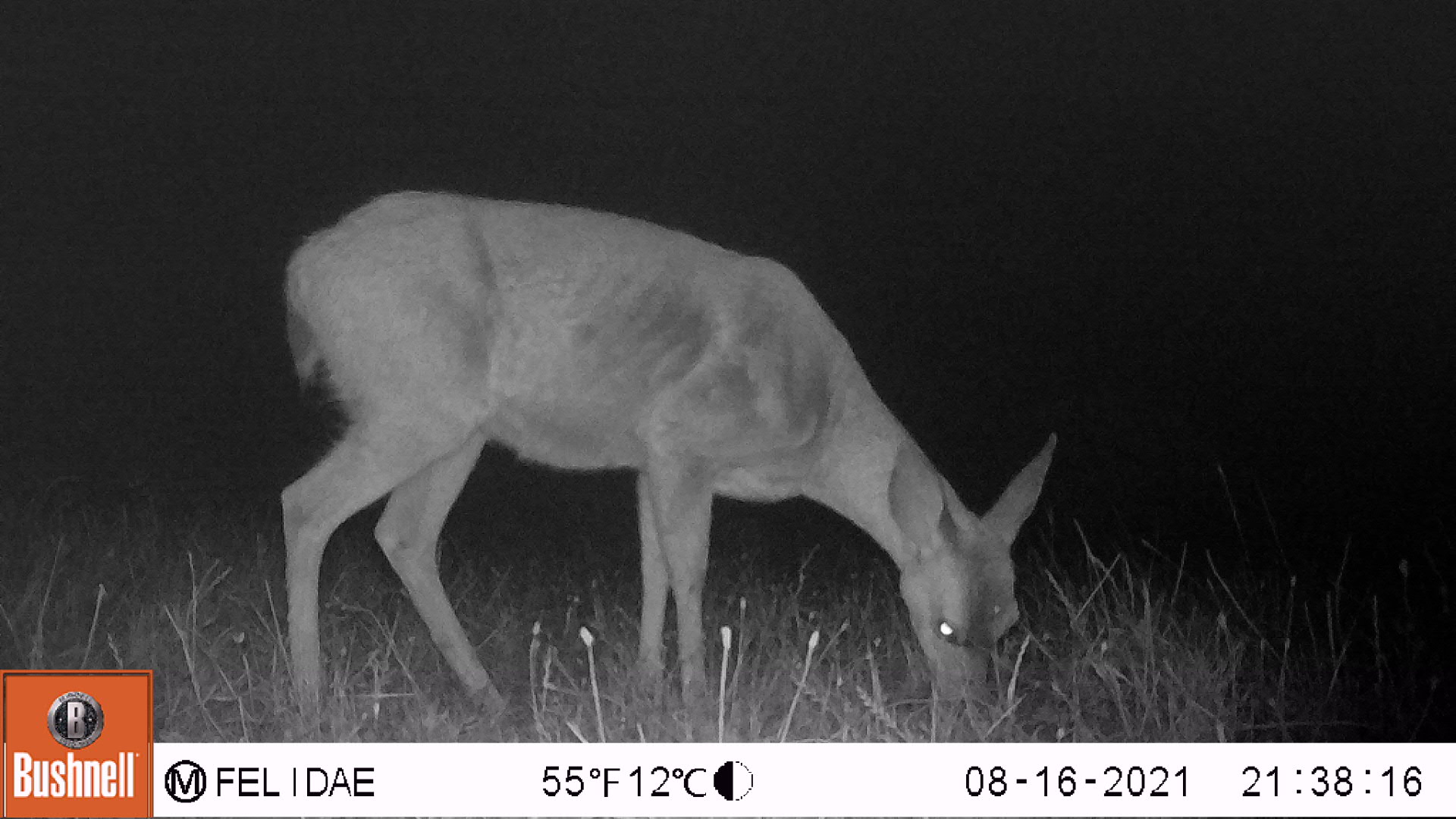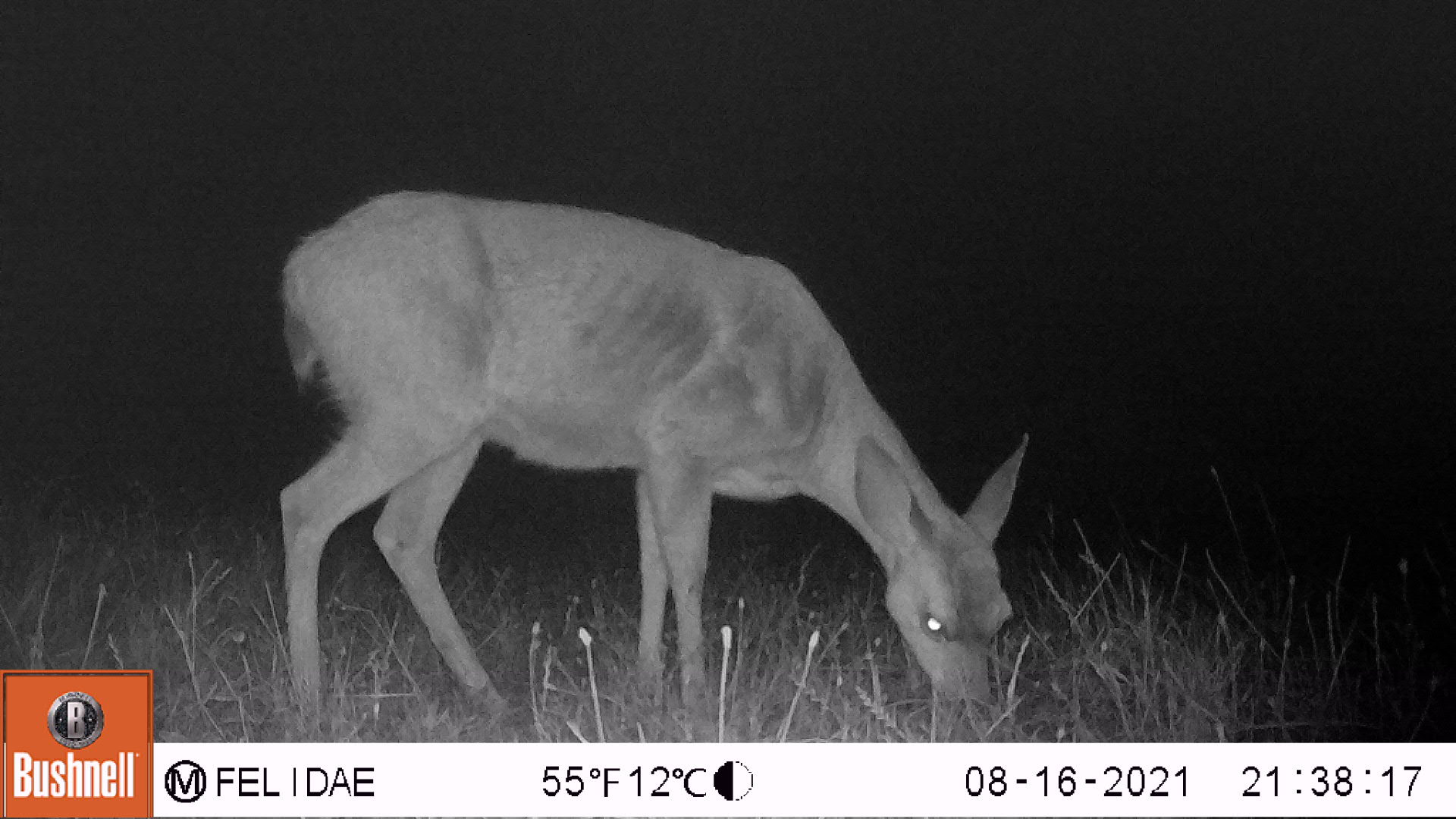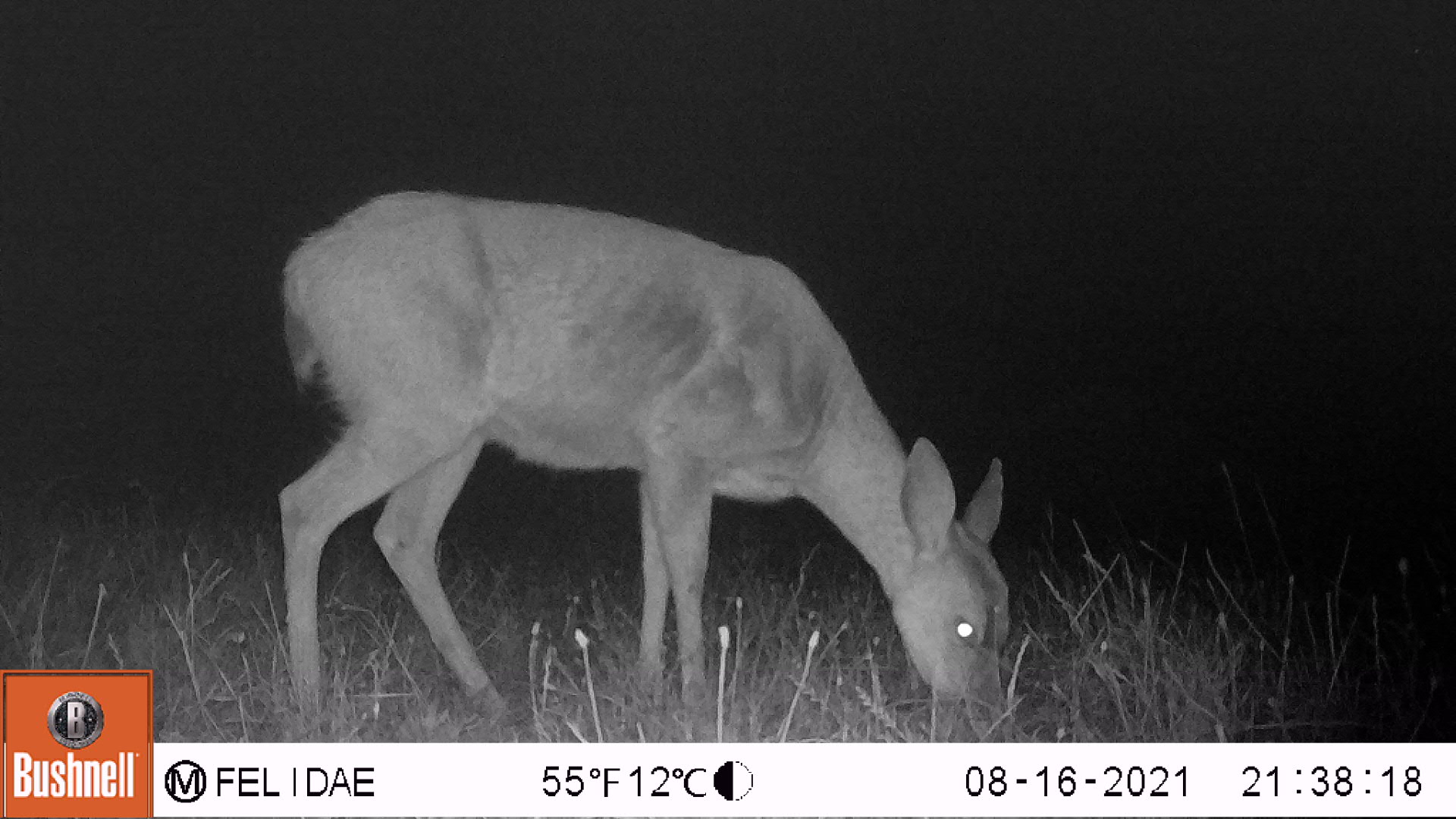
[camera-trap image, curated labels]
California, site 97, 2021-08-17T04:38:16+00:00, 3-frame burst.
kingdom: Animalia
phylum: Chordata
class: Mammalia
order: Artiodactyla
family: Cervidae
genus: Odocoileus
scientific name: Odocoileus hemionus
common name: mule deer